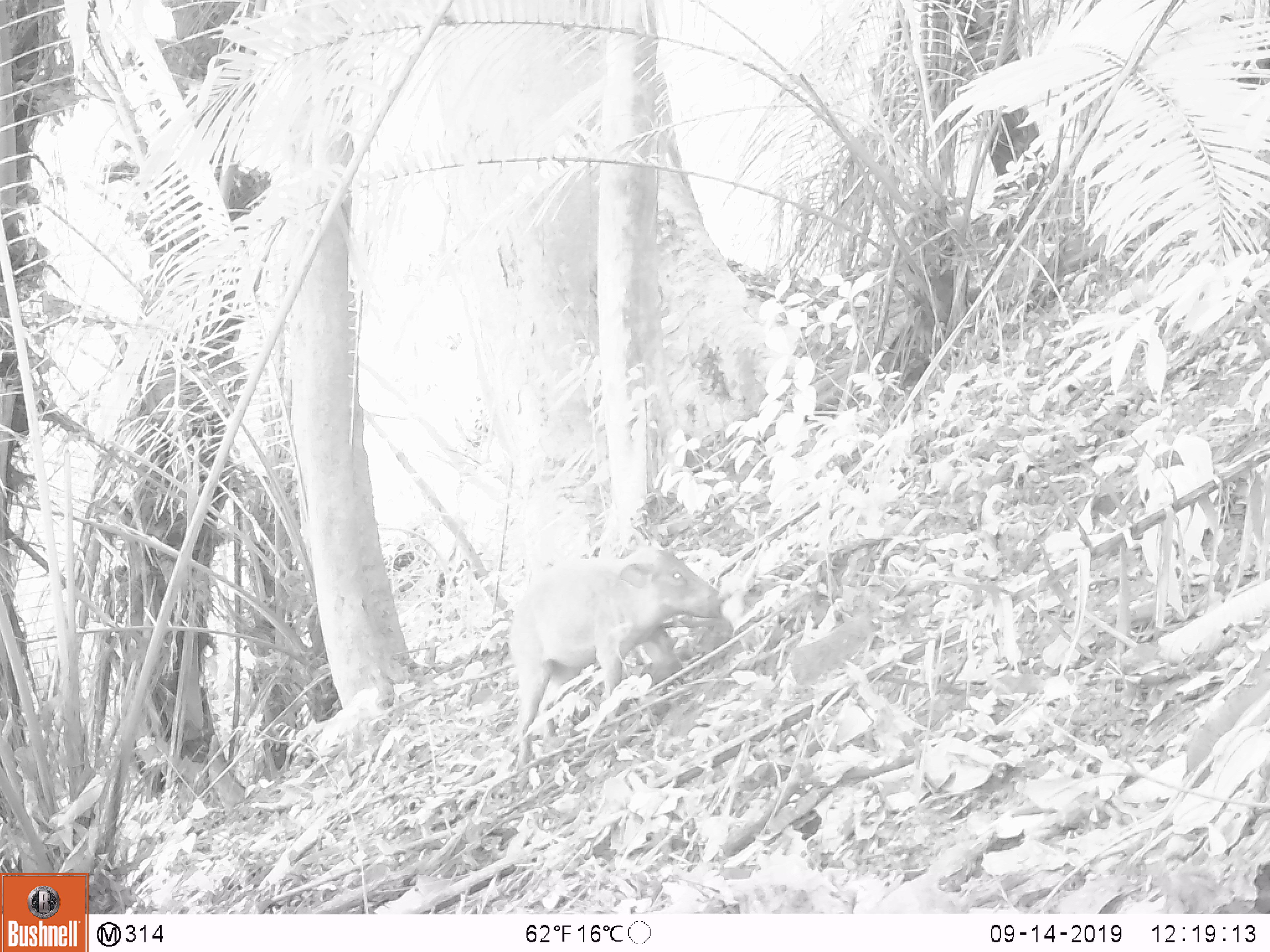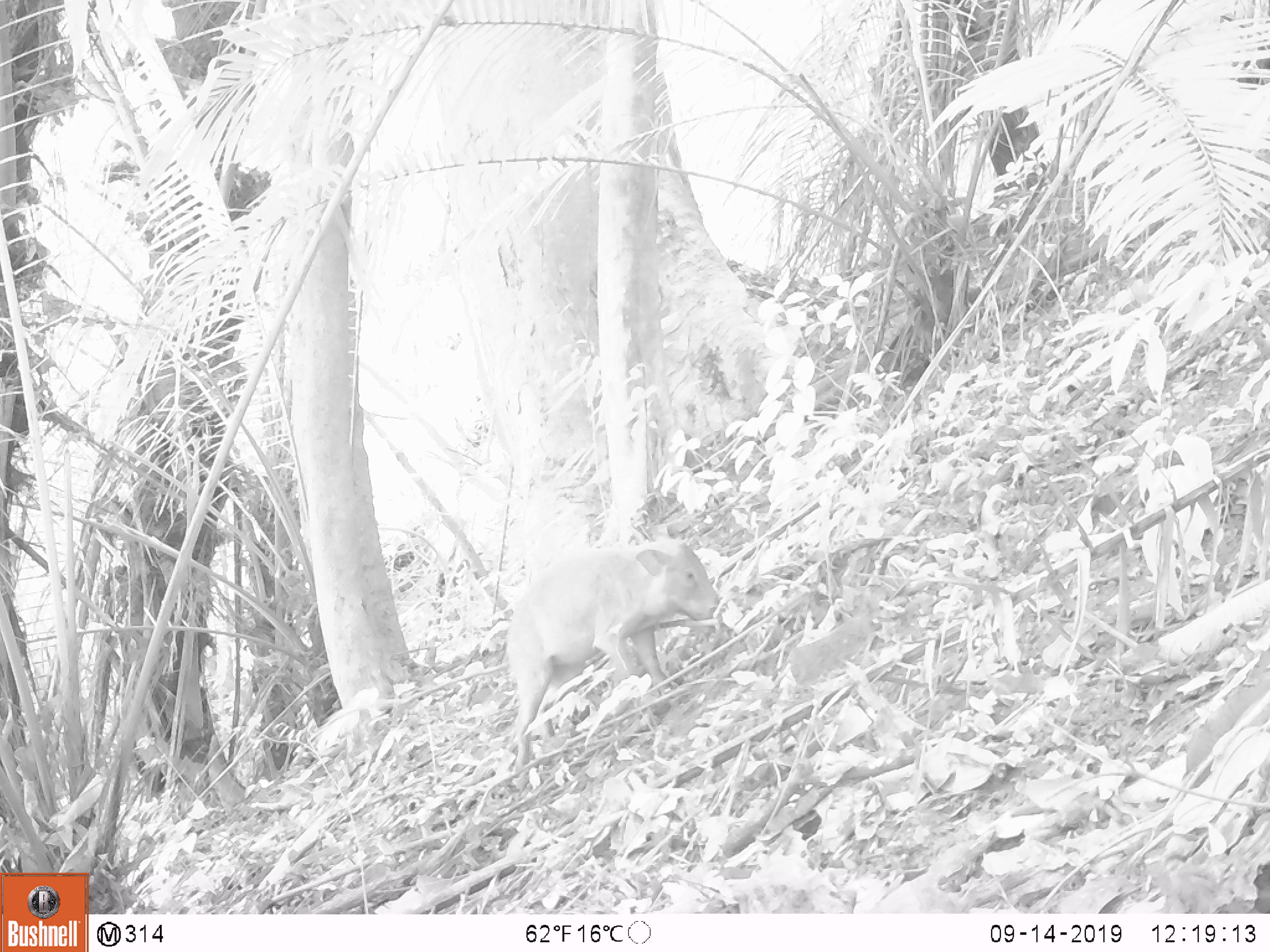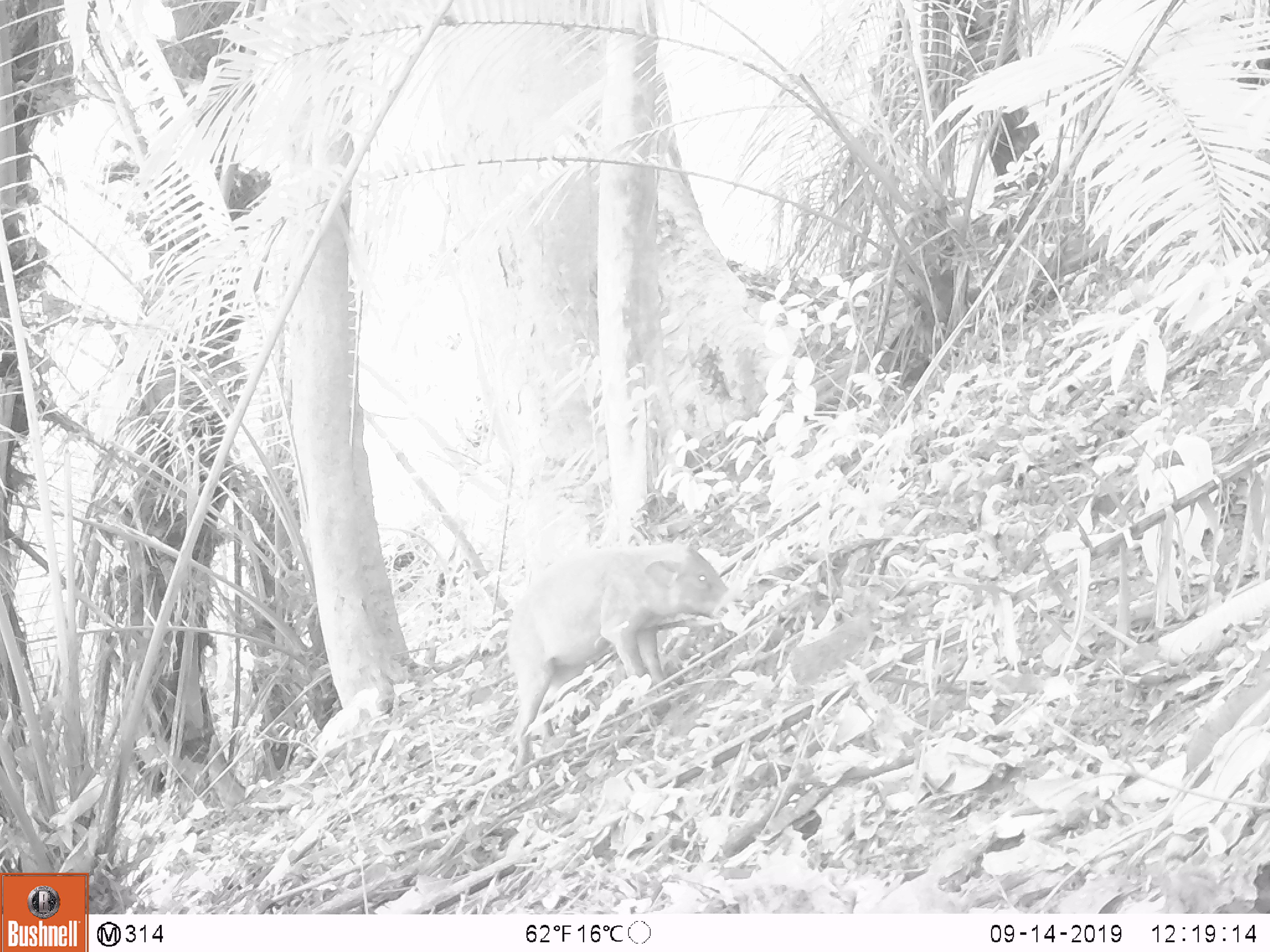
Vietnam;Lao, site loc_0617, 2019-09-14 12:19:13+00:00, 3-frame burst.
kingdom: Animalia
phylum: Chordata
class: Mammalia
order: Artiodactyla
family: Suidae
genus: Sus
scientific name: Sus scrofa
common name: eurasian wild pig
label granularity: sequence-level